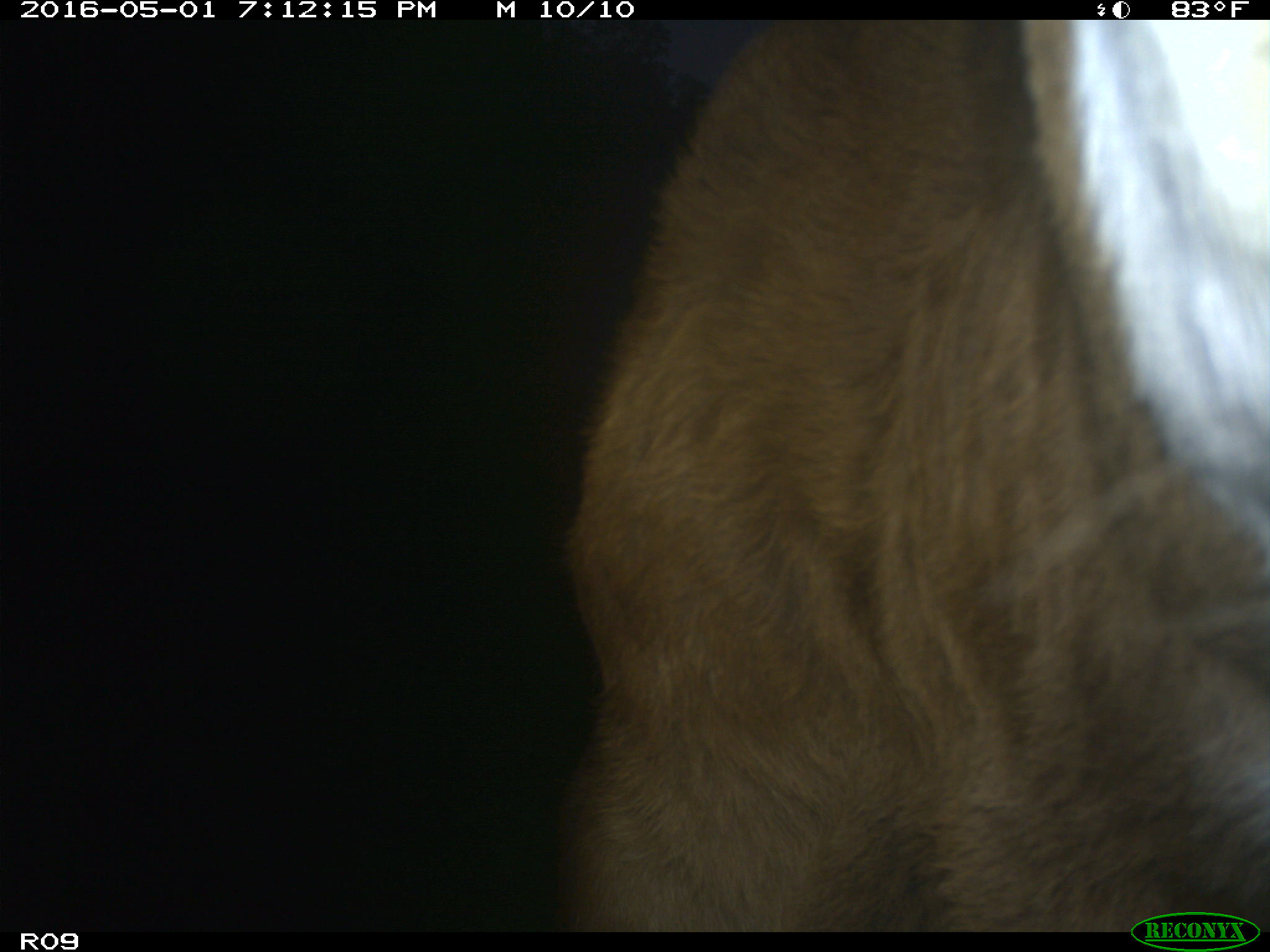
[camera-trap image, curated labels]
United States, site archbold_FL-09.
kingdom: Animalia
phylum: Chordata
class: Mammalia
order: Artiodactyla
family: Bovidae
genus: Bos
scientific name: Bos taurus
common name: domestic cow